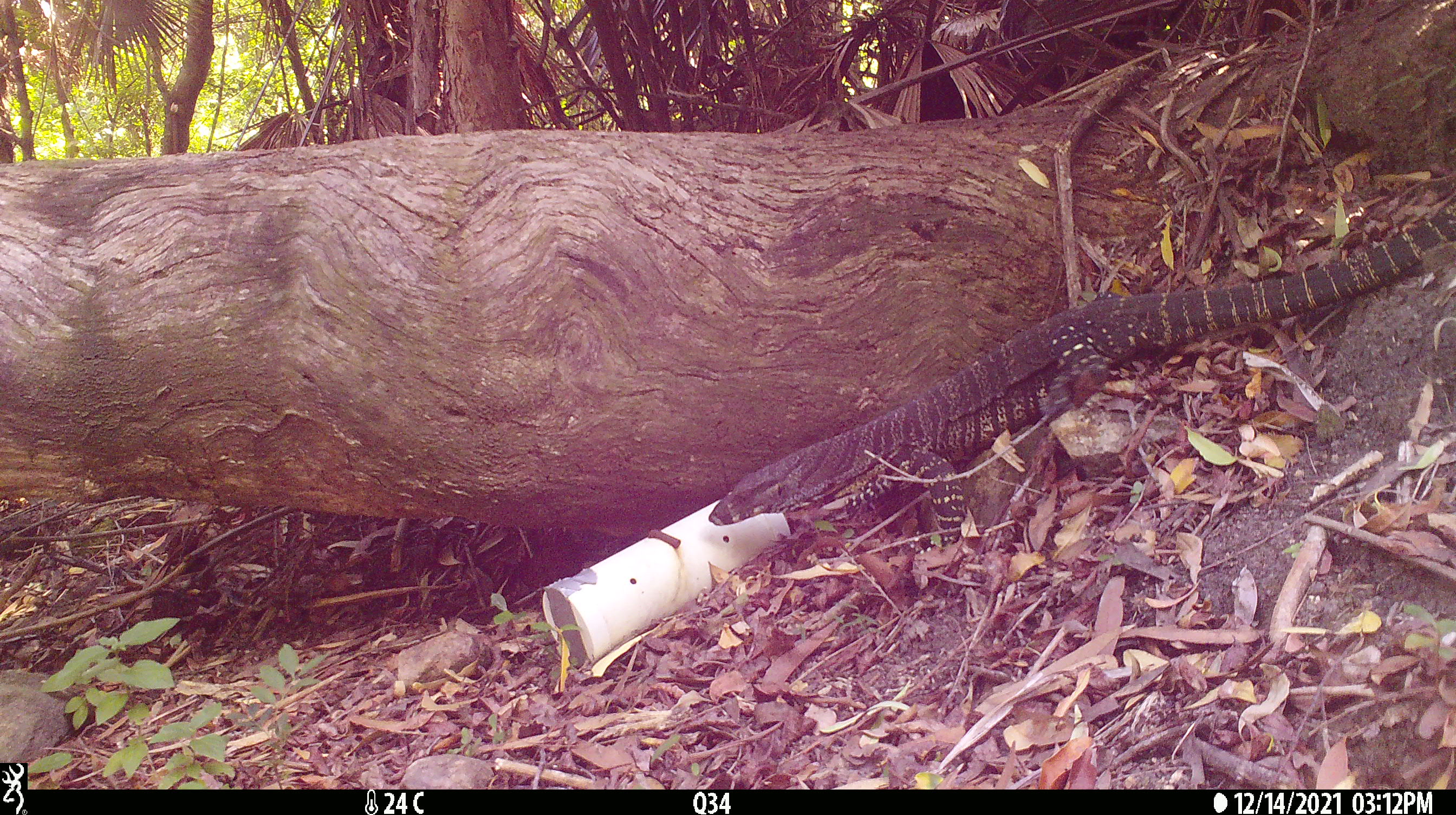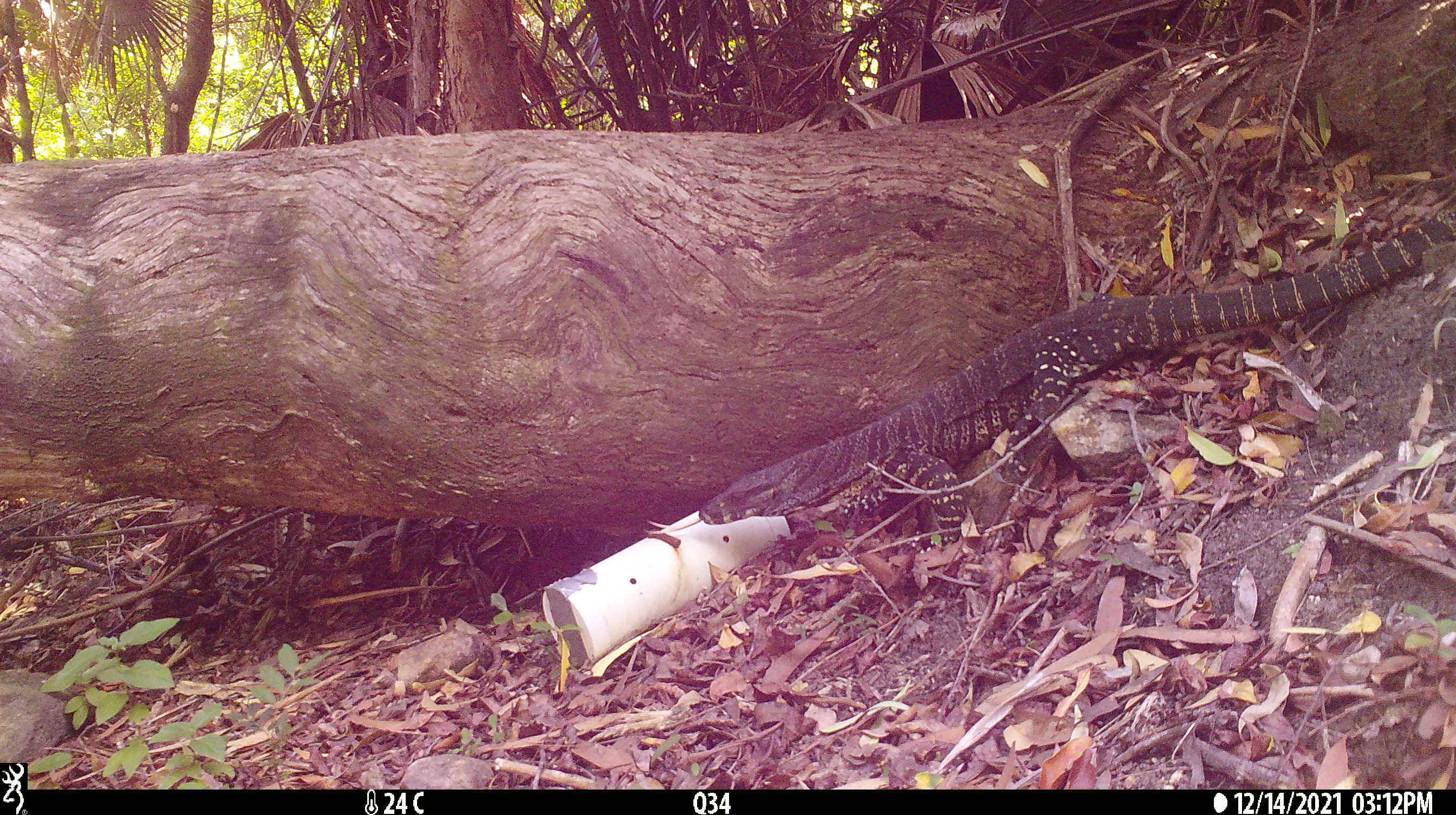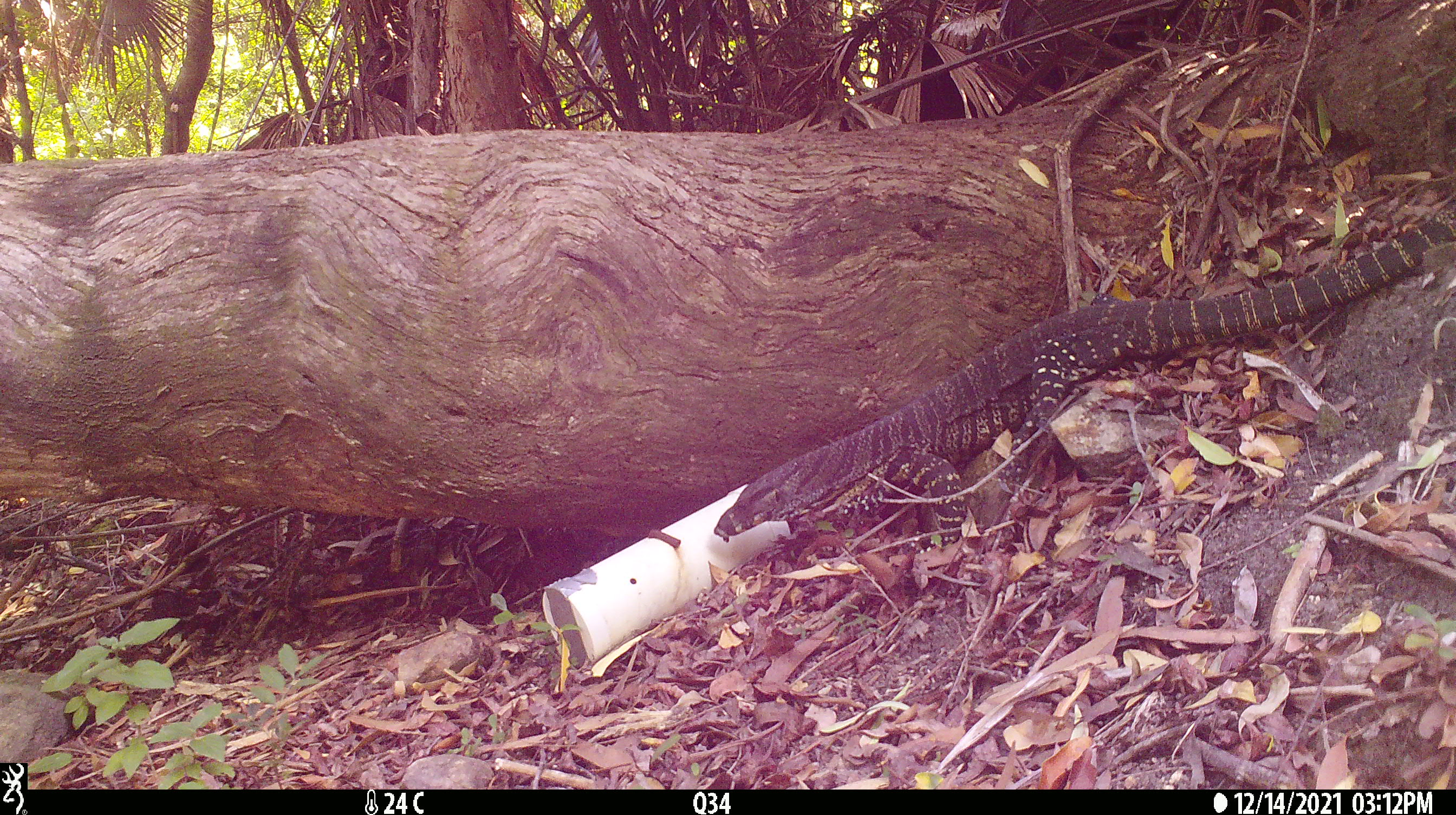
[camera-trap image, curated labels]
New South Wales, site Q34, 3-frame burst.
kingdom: Animalia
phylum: Chordata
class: Reptilia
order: Squamata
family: Varanidae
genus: Varanus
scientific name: Varanus varius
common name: lace monitor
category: goanna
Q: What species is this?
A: Goanna (lace monitor) (Varanus varius).